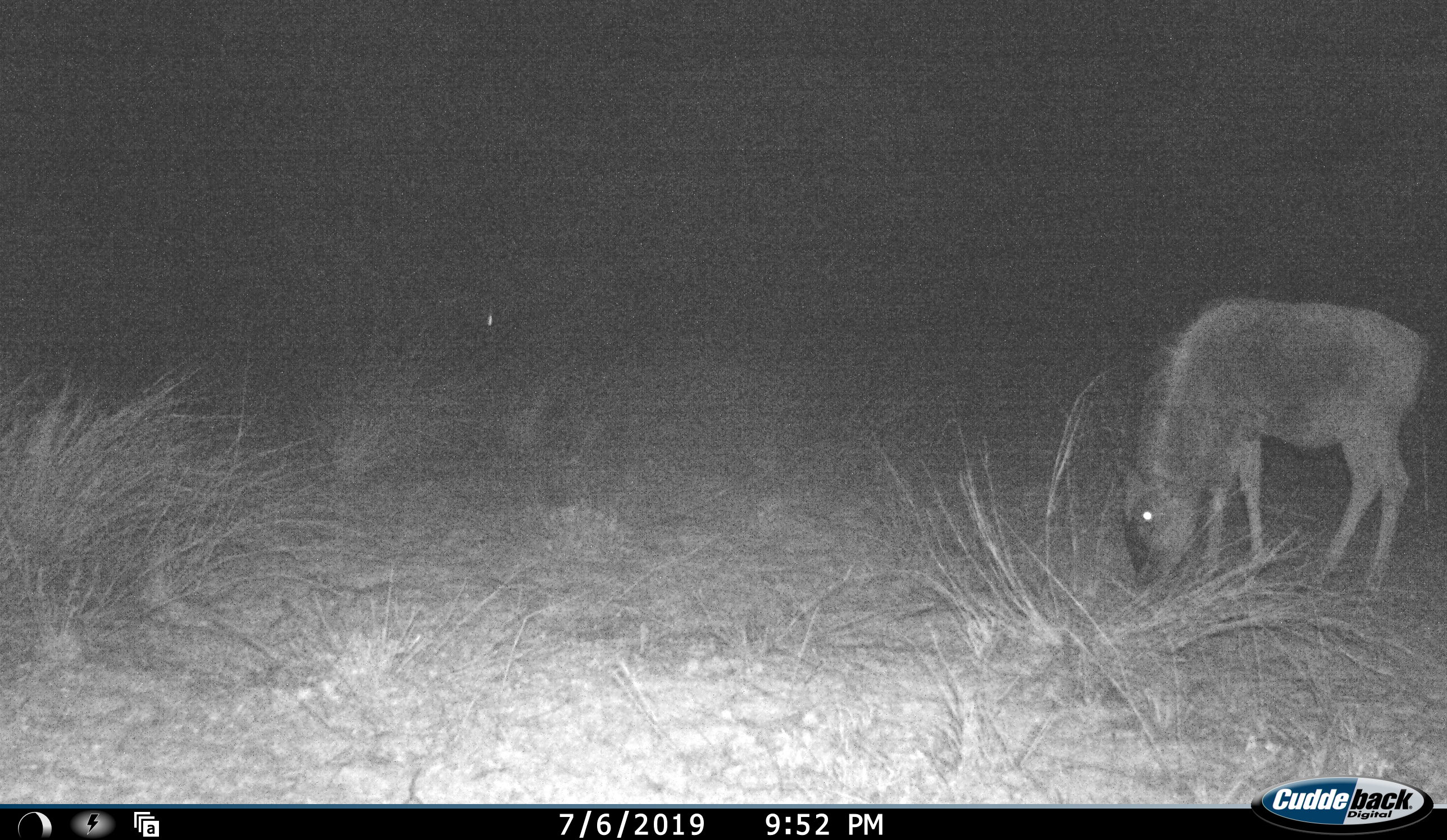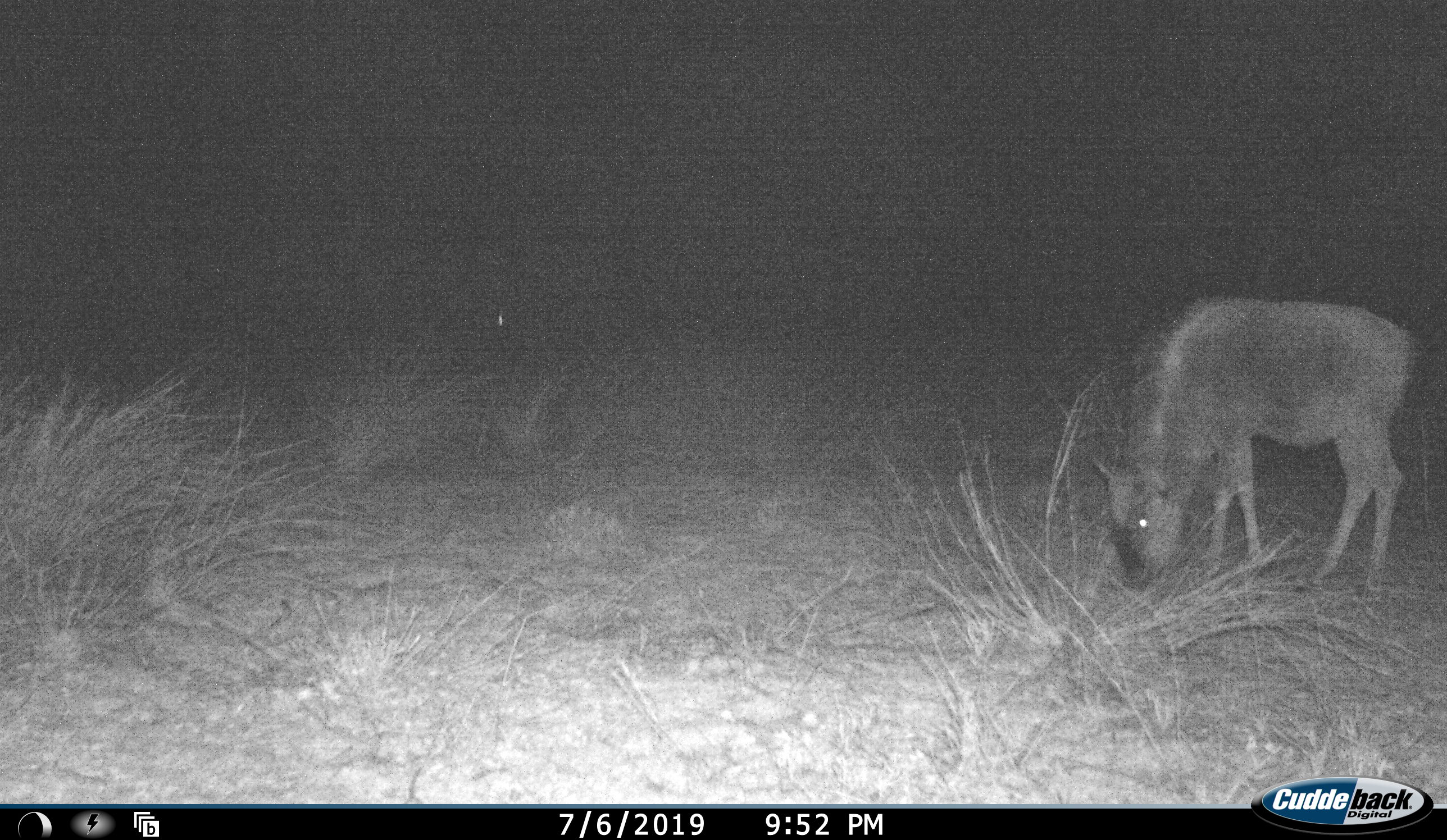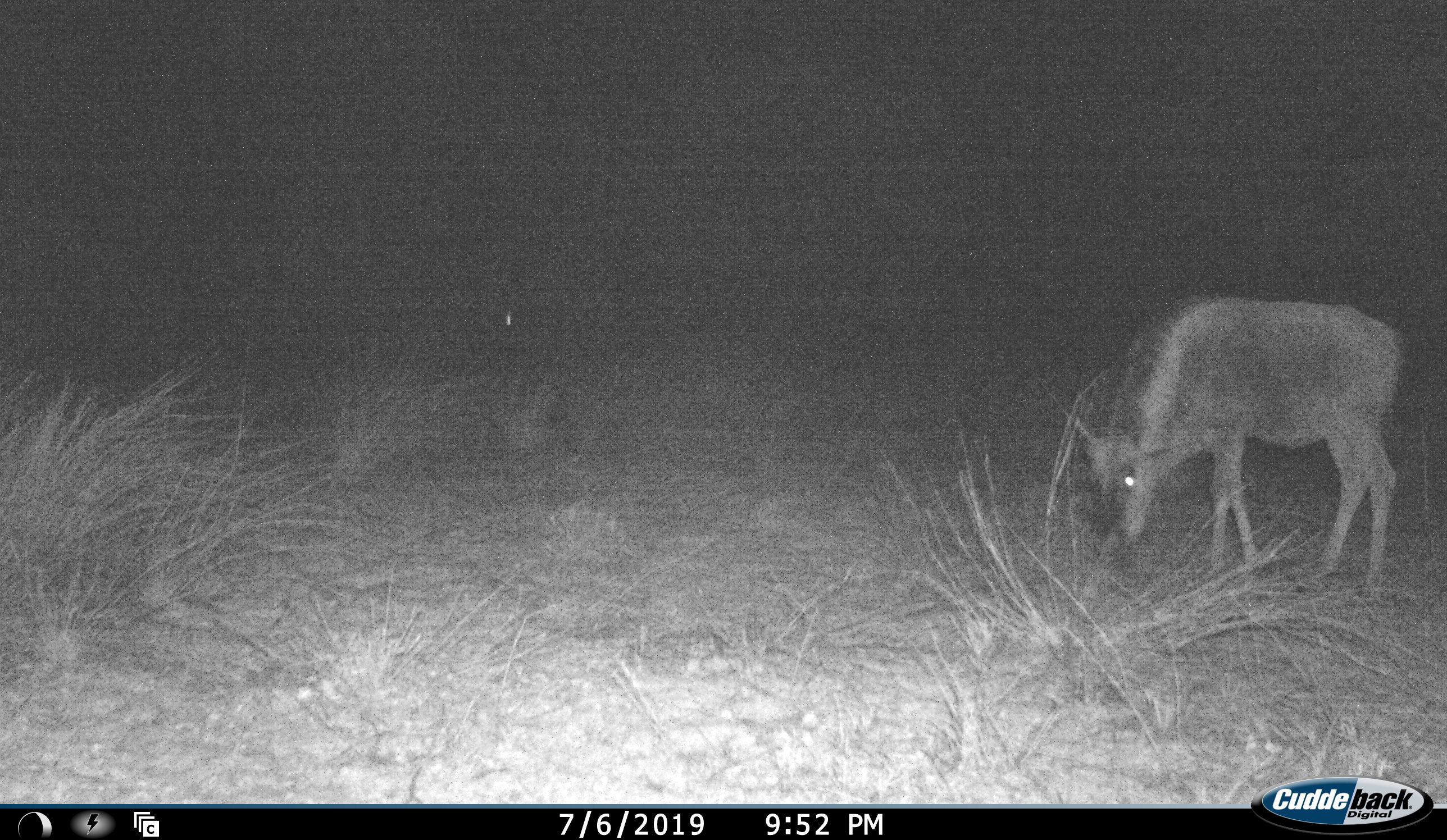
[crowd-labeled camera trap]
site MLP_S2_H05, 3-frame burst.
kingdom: Animalia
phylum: Chordata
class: Mammalia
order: Artiodactyla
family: Bovidae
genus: Connochaetes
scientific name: Connochaetes taurinus taurinus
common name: blue wildebeest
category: wildebeestblue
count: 1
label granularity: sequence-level